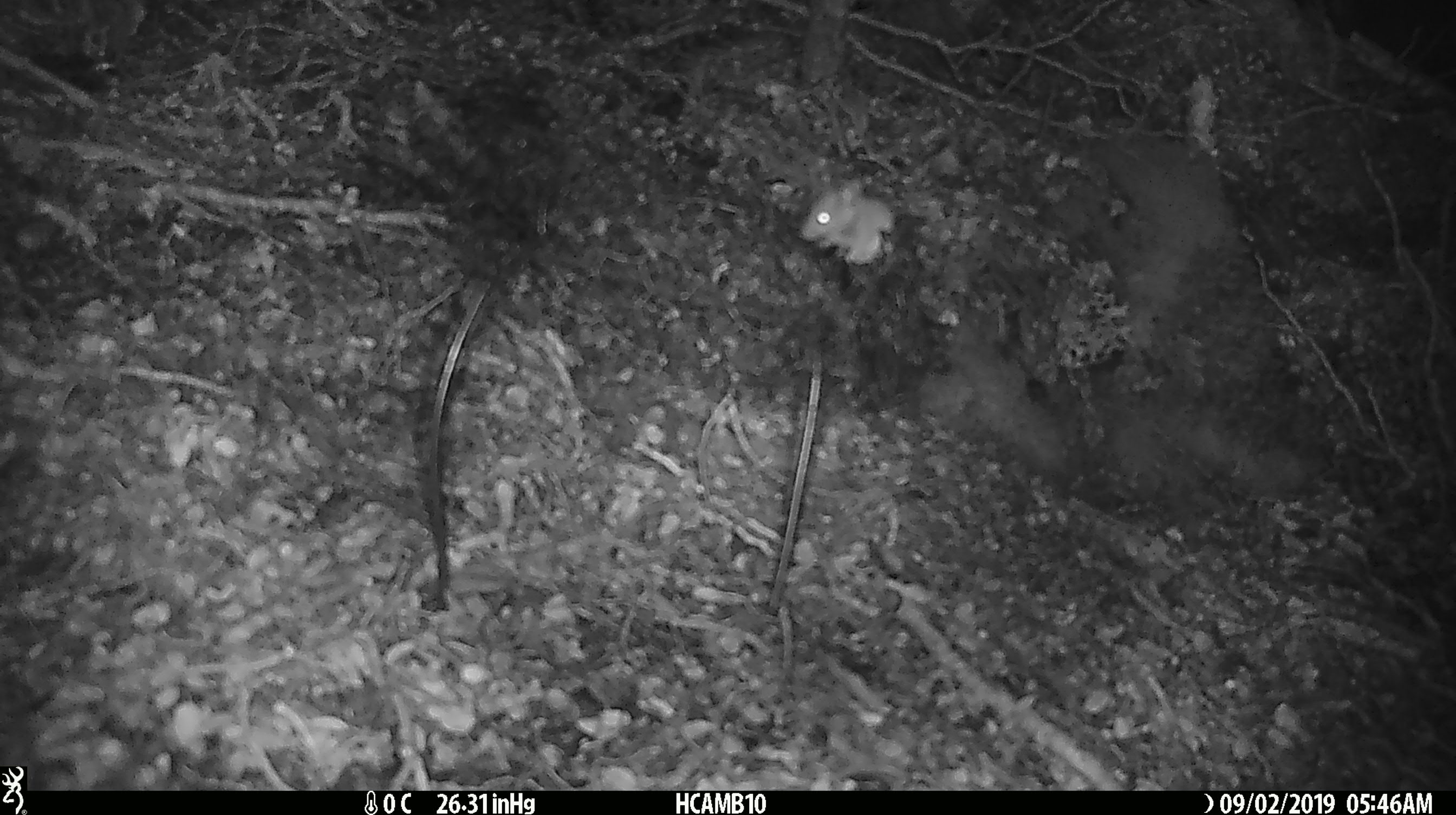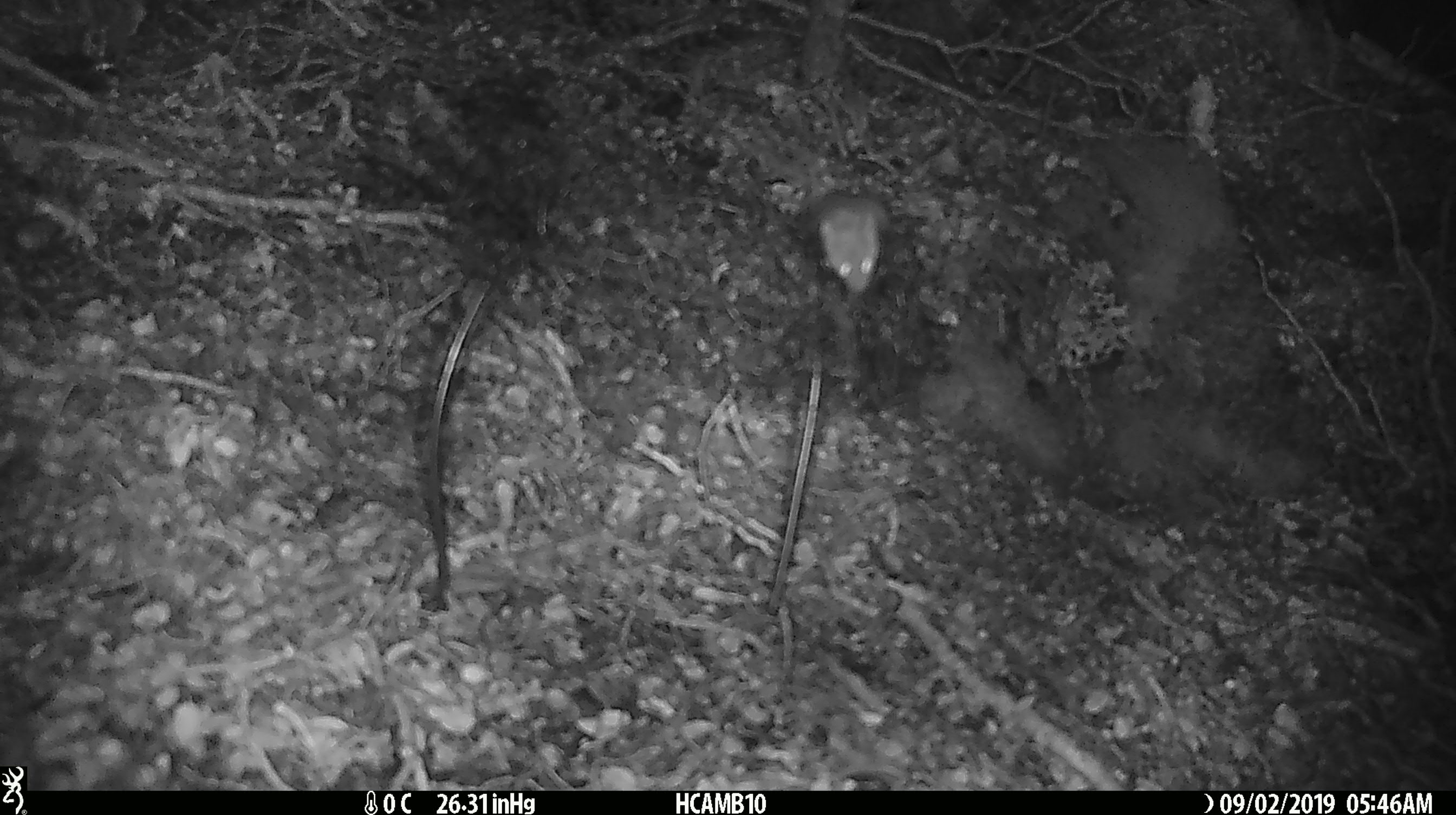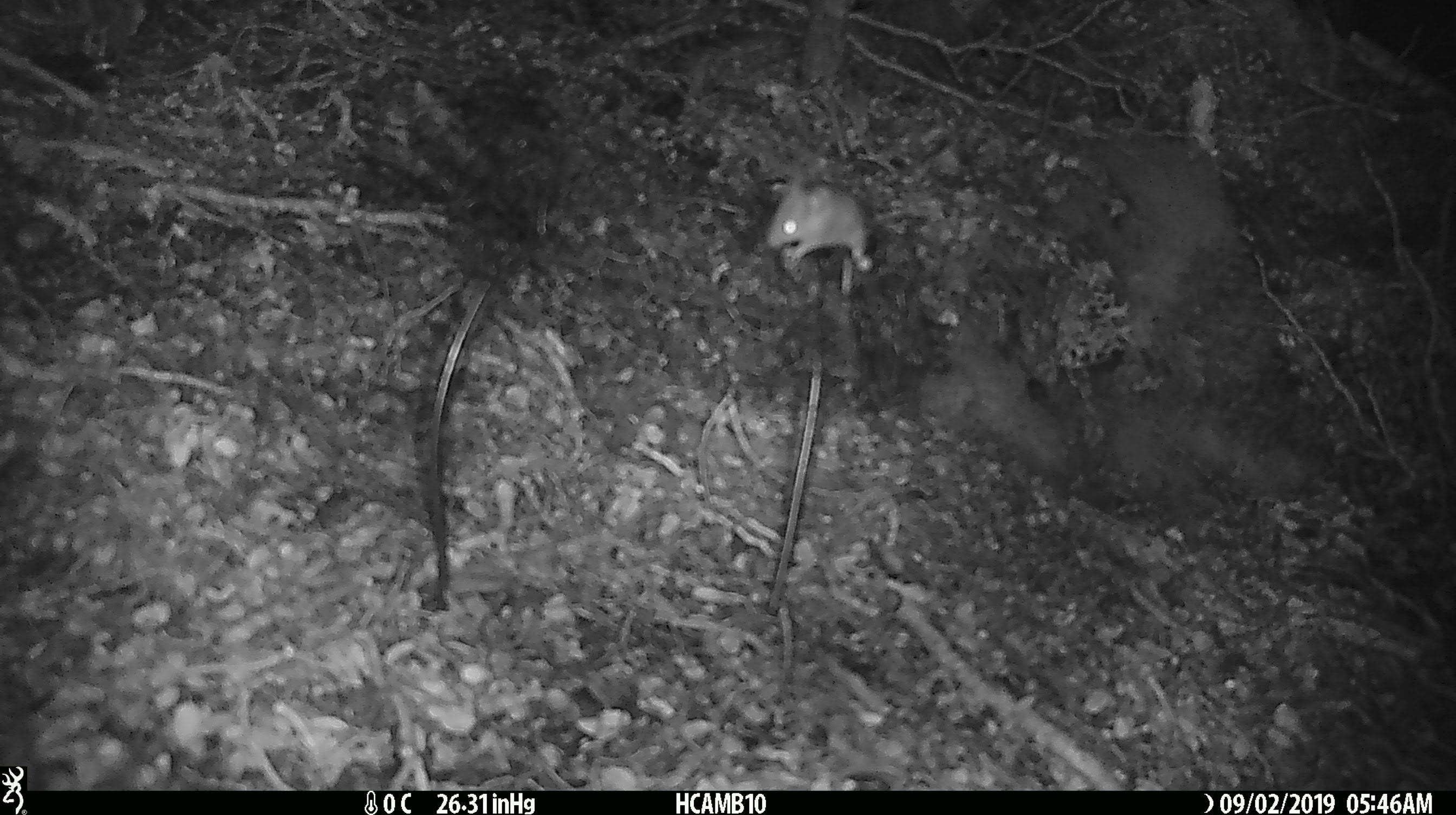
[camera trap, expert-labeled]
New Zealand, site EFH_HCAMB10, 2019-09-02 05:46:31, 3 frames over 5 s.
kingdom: Animalia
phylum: Chordata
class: Mammalia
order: Rodentia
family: Muridae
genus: Mus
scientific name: Mus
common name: mouse